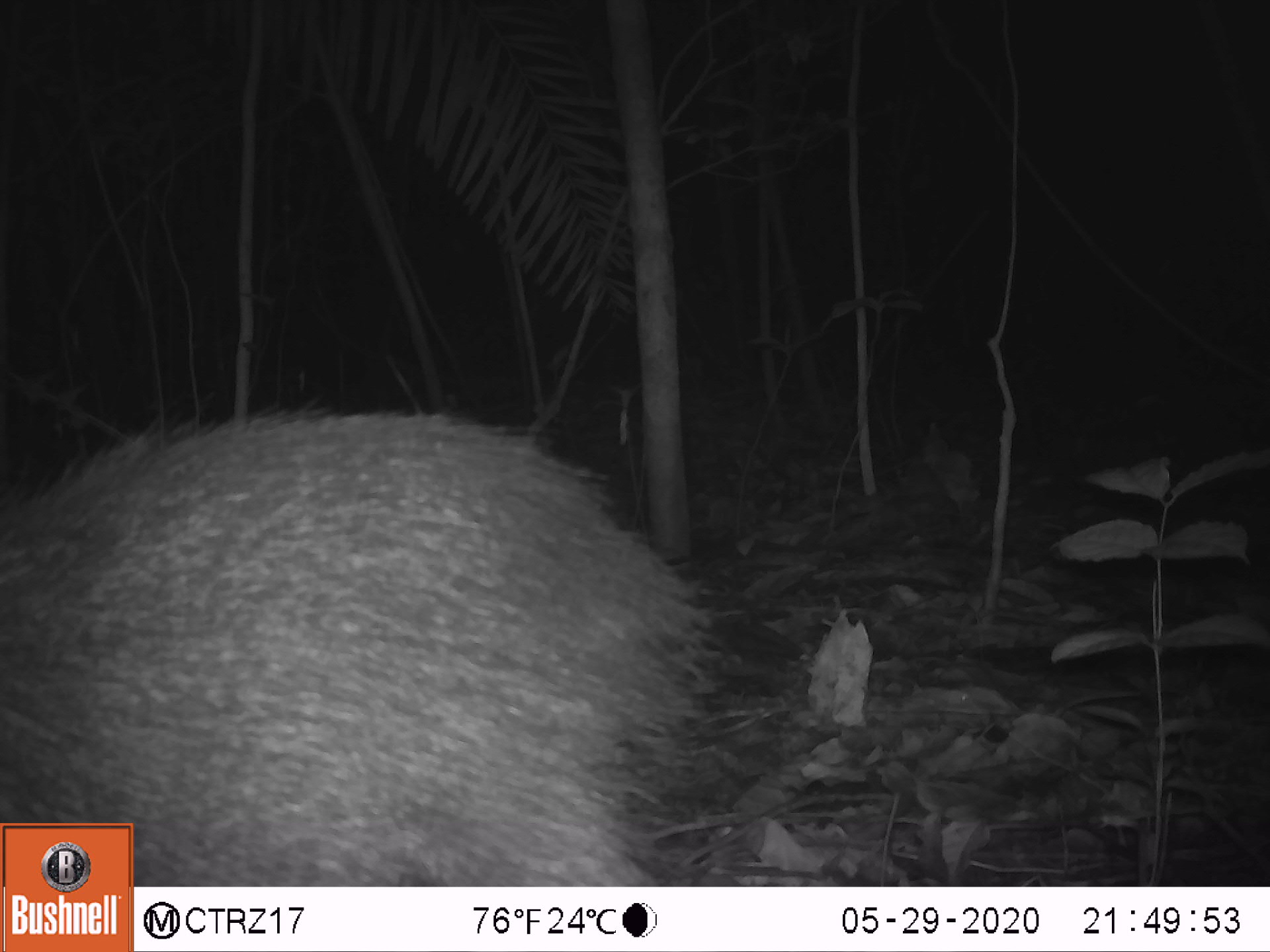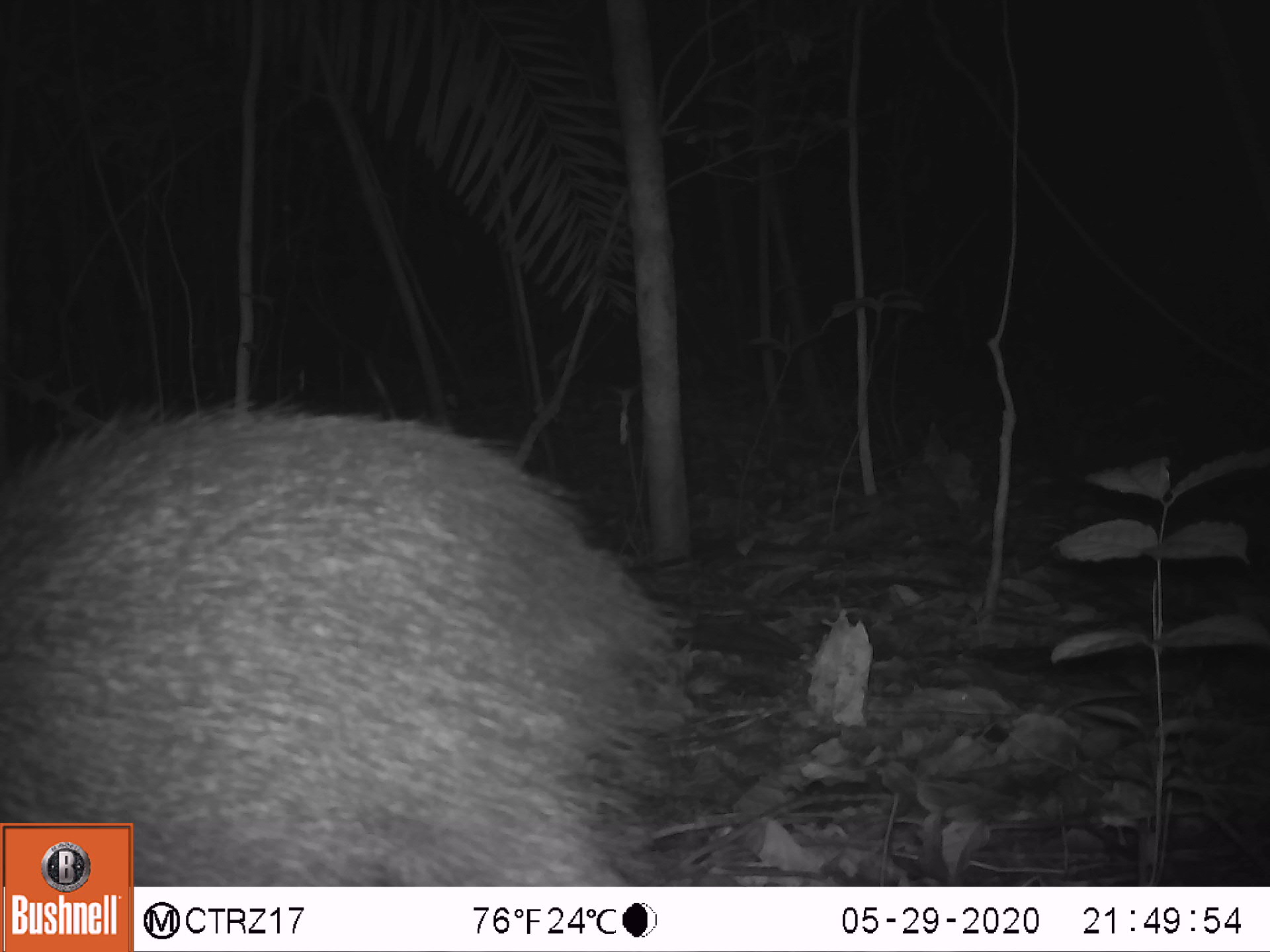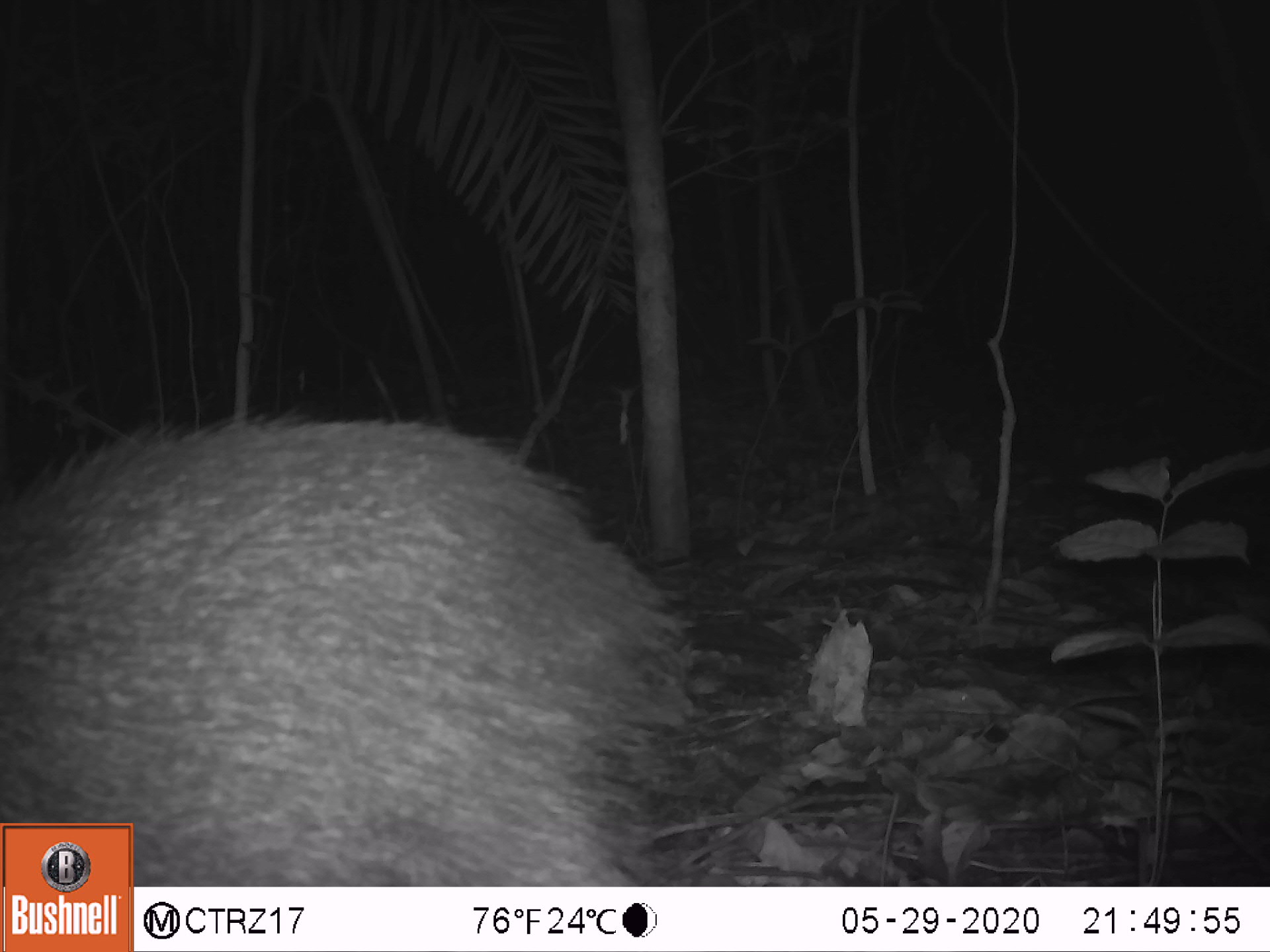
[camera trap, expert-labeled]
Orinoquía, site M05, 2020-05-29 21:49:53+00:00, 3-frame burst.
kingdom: Animalia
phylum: Chordata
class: Mammalia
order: Artiodactyla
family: Tayassuidae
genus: Pecari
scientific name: Pecari tajacu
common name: collared peccary